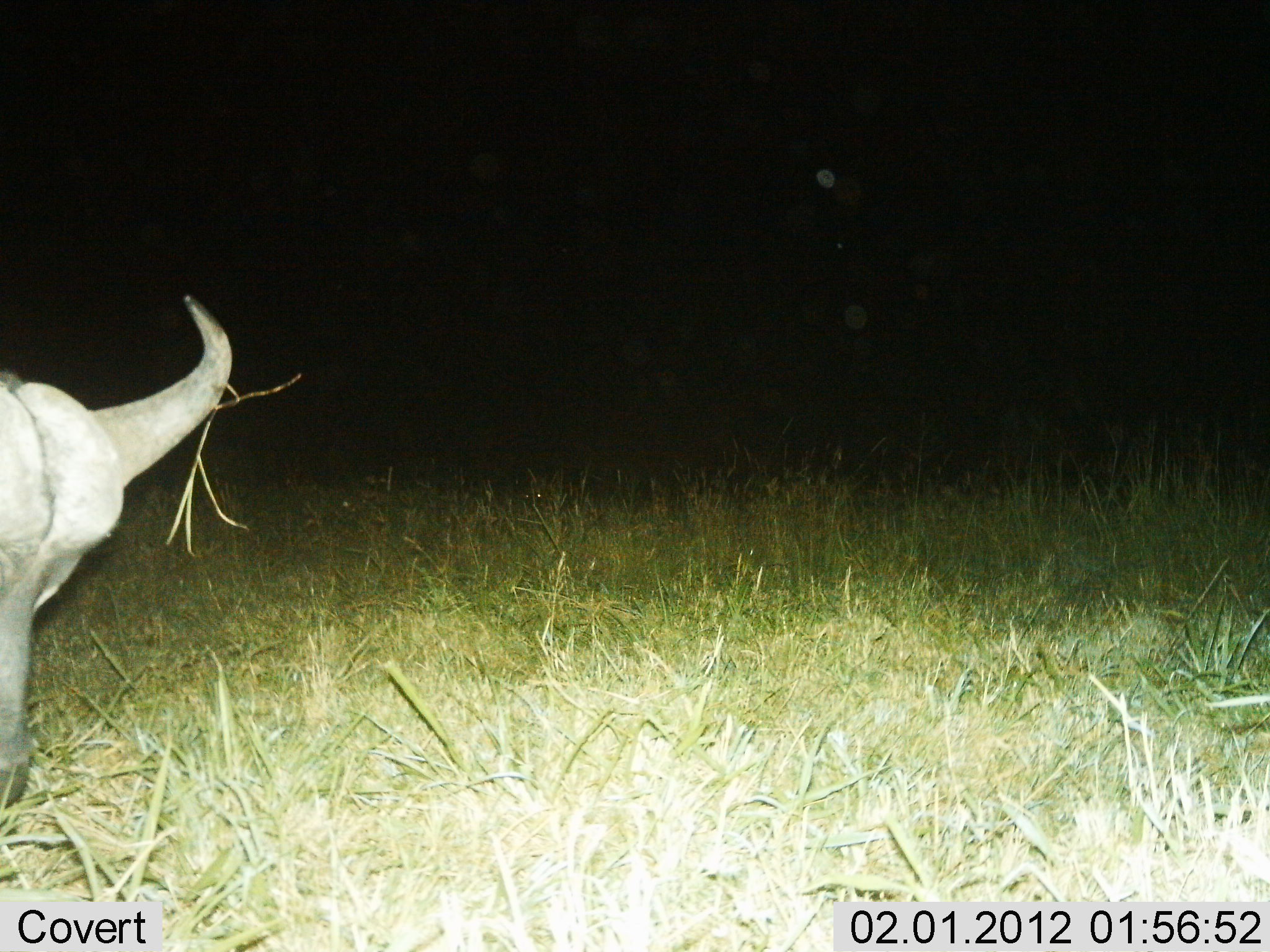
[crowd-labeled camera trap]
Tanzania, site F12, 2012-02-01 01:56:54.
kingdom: Animalia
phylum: Chordata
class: Mammalia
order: Artiodactyla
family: Bovidae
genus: Syncerus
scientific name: Syncerus caffer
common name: cape buffalo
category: buffalo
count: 1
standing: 53%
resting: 6%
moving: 6%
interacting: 0%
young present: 0%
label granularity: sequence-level